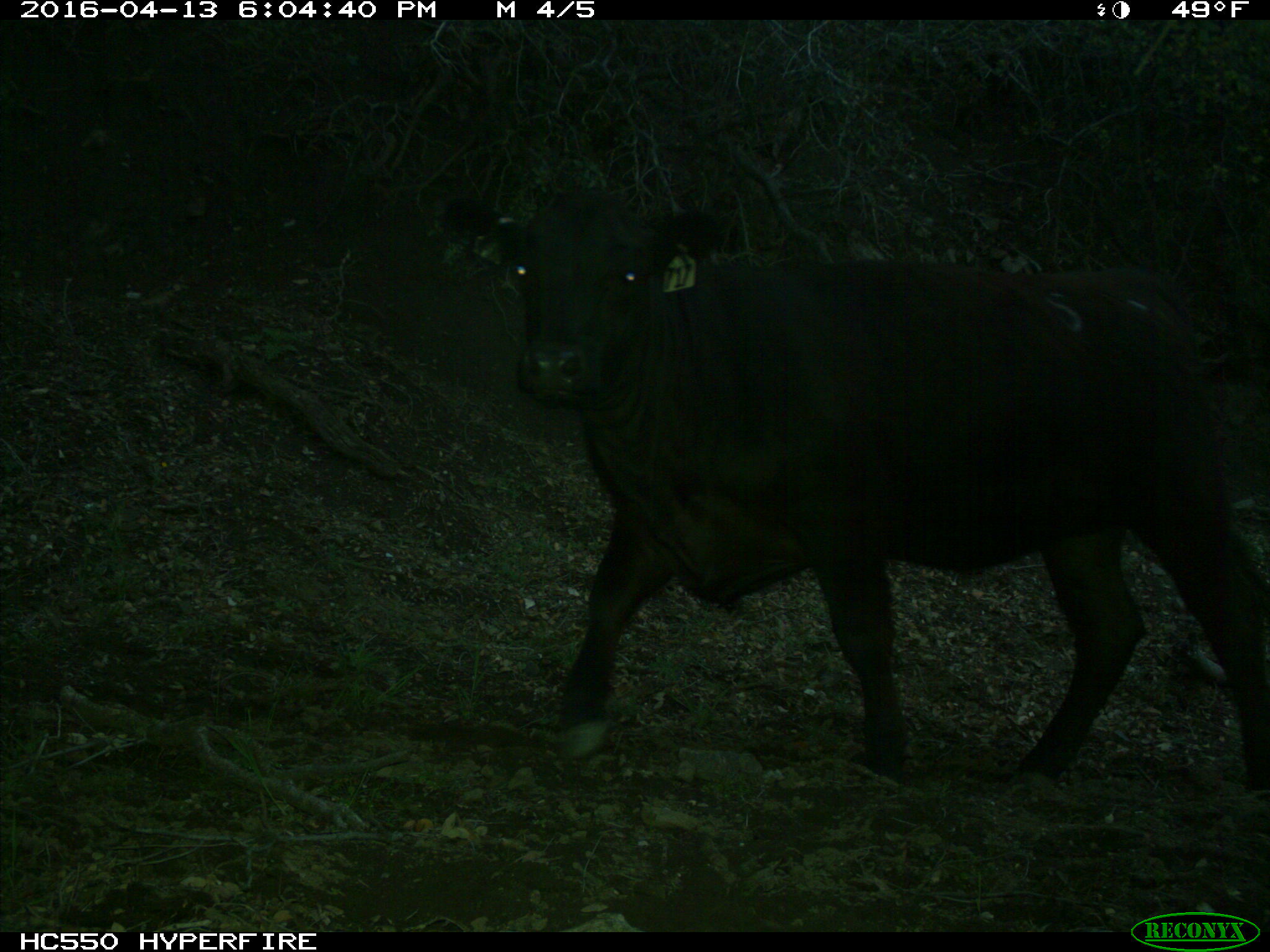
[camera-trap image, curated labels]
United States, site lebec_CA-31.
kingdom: Animalia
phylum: Chordata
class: Mammalia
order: Artiodactyla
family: Bovidae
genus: Bos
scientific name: Bos taurus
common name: domestic cow